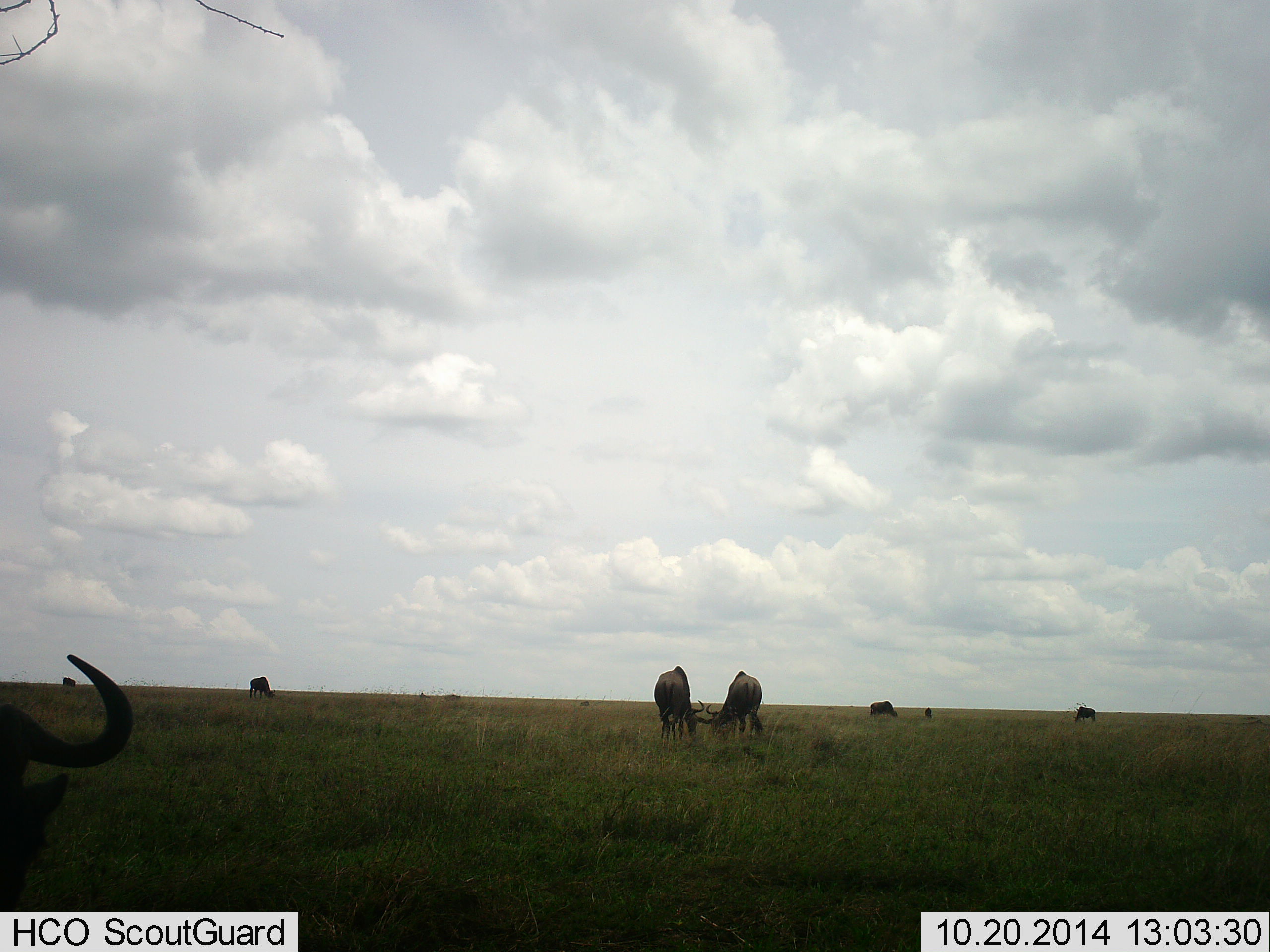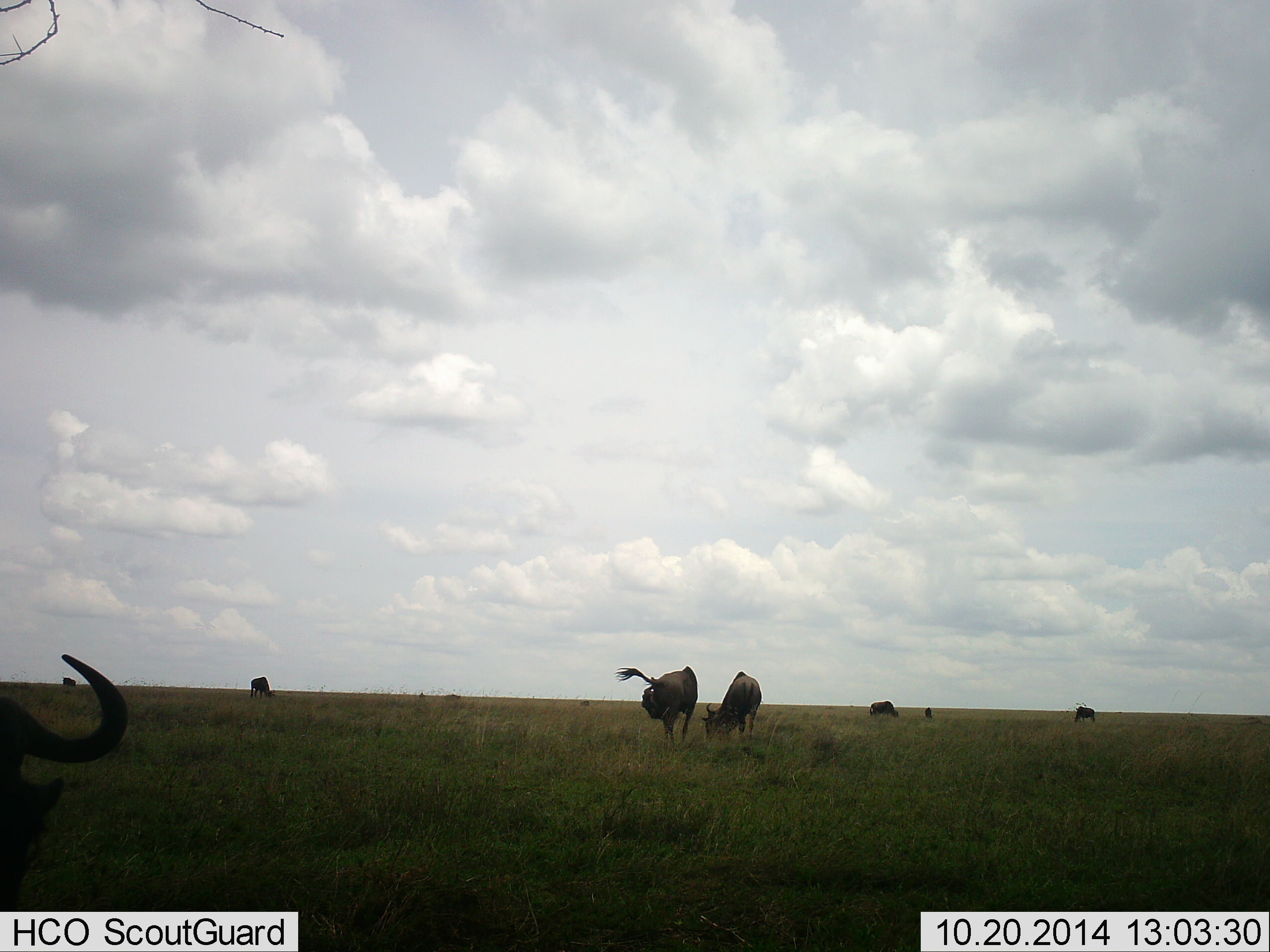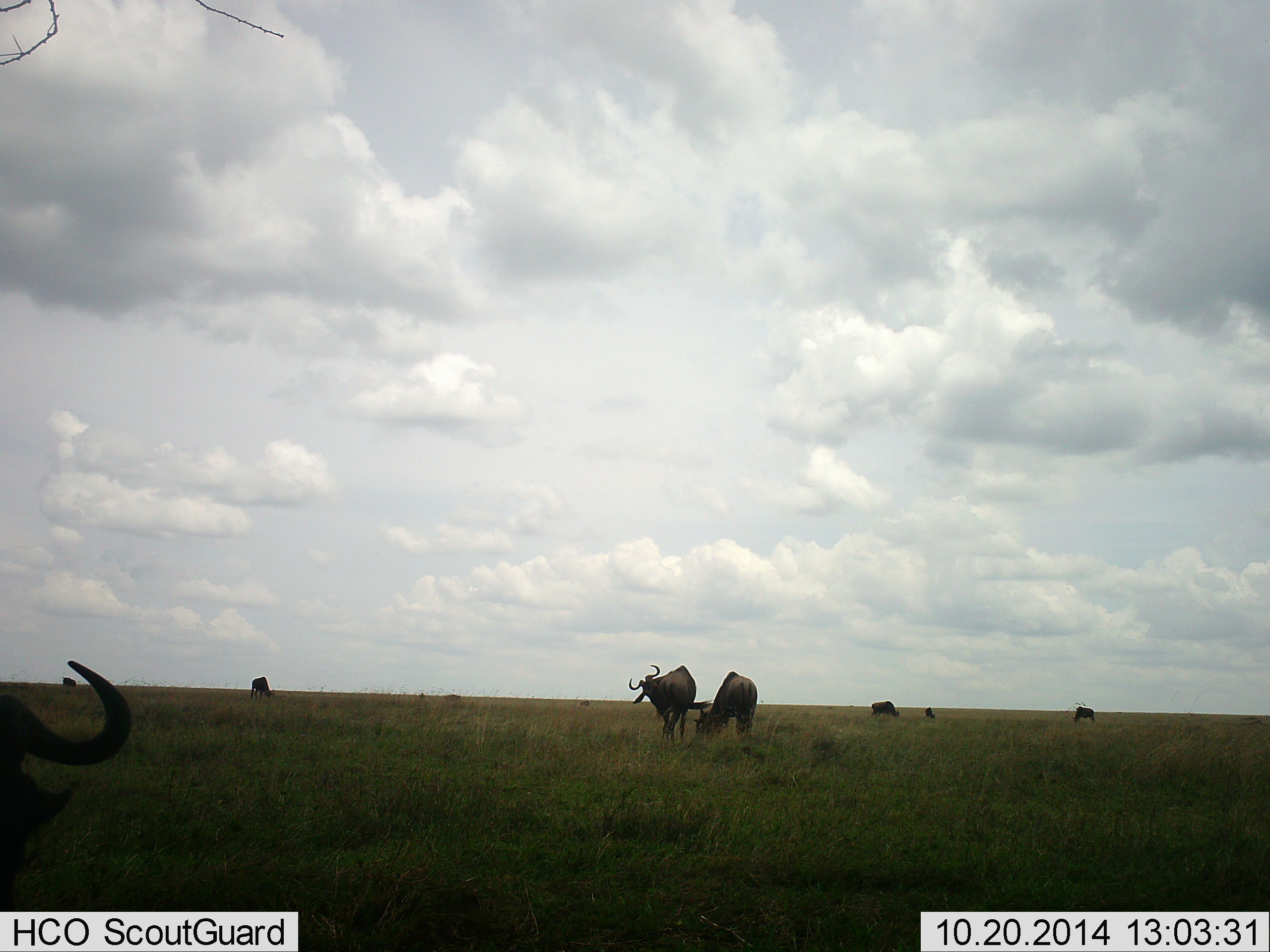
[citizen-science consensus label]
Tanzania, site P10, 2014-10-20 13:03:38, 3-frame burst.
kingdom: Animalia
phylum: Chordata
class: Mammalia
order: Artiodactyla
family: Bovidae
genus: Connochaetes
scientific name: Connochaetes taurinus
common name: blue wildebeest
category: wildebeest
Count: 8.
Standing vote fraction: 50%.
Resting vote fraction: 0%.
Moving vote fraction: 30%.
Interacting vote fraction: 20%.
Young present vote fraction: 10%.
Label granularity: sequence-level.